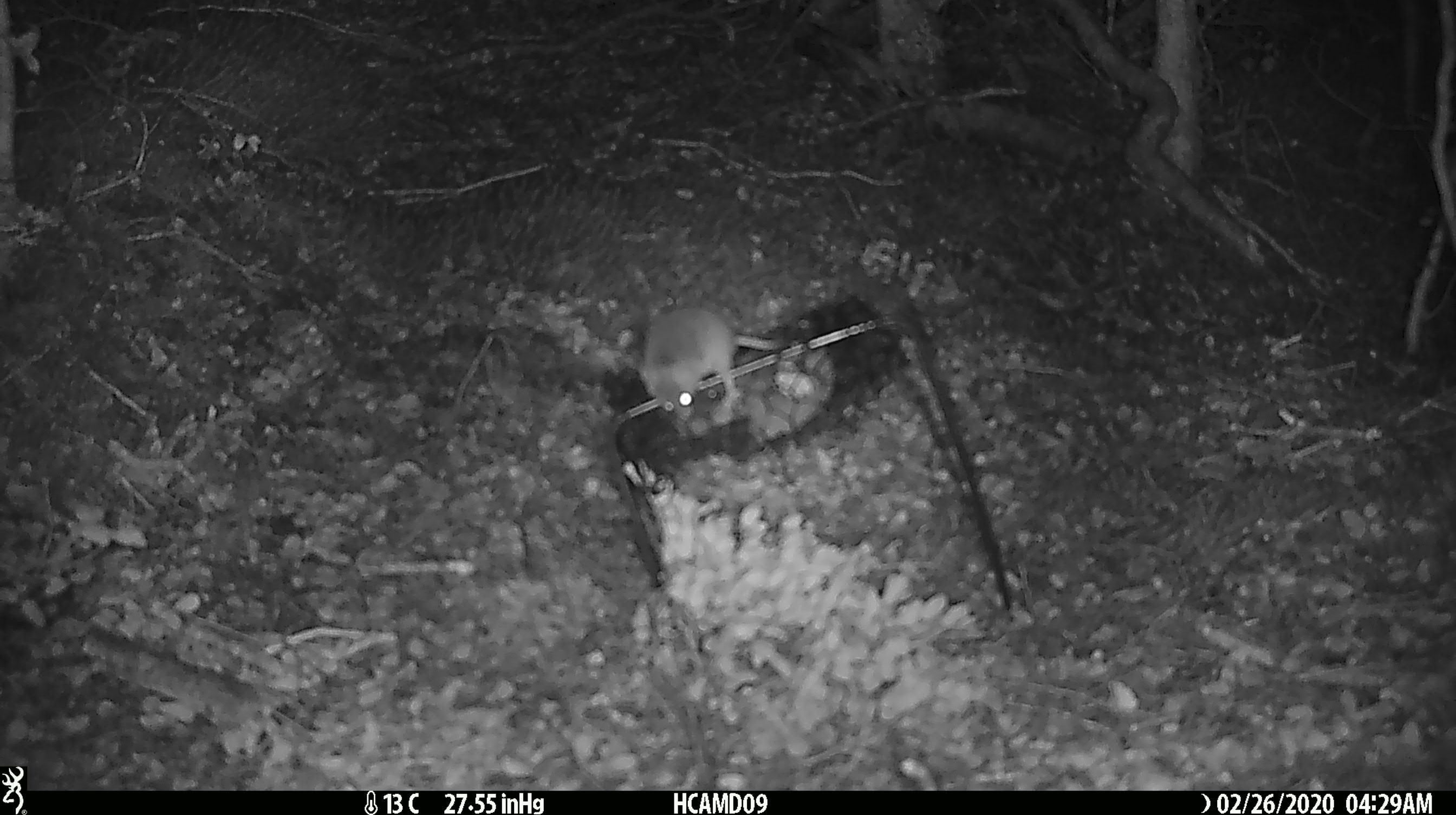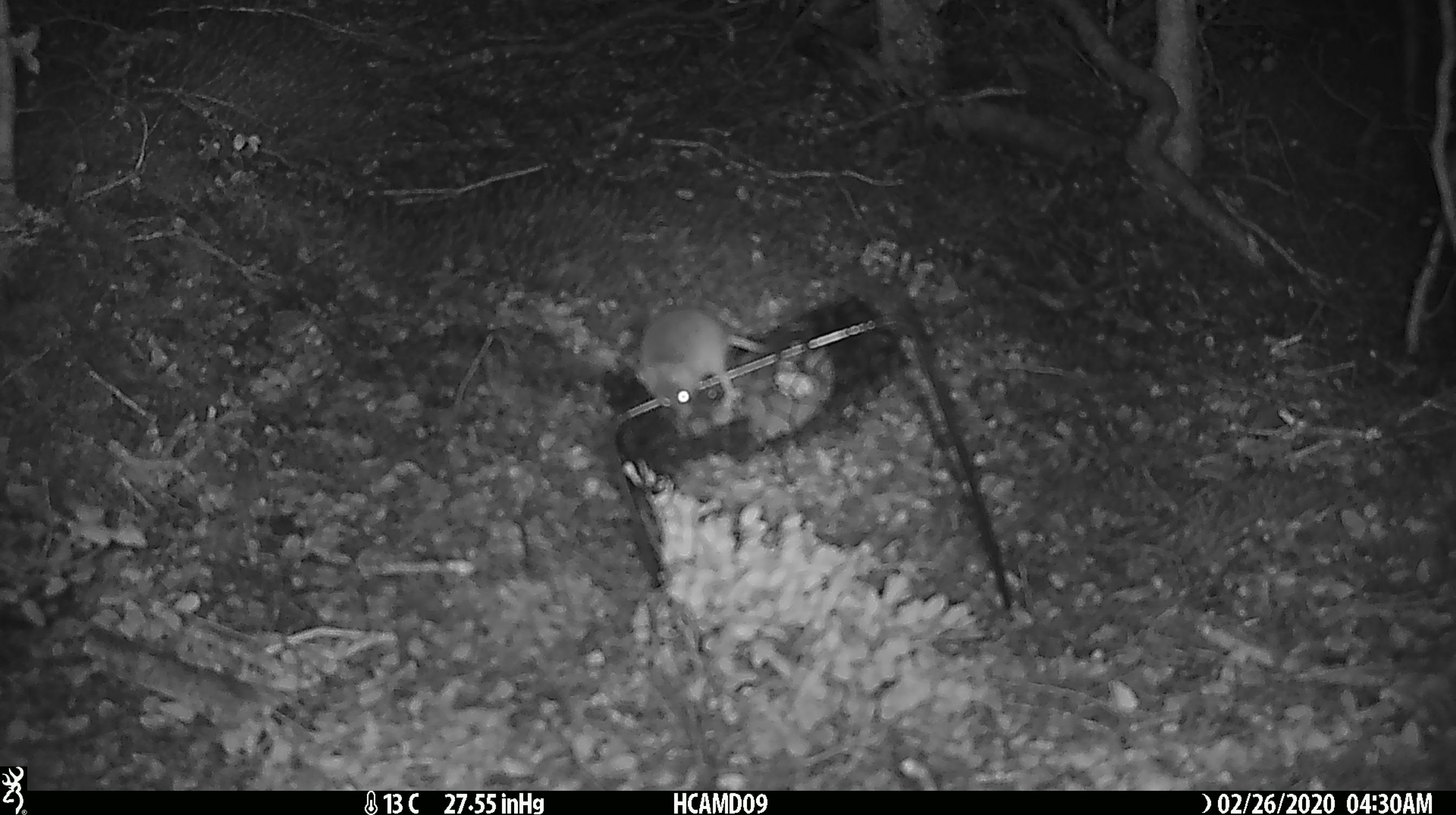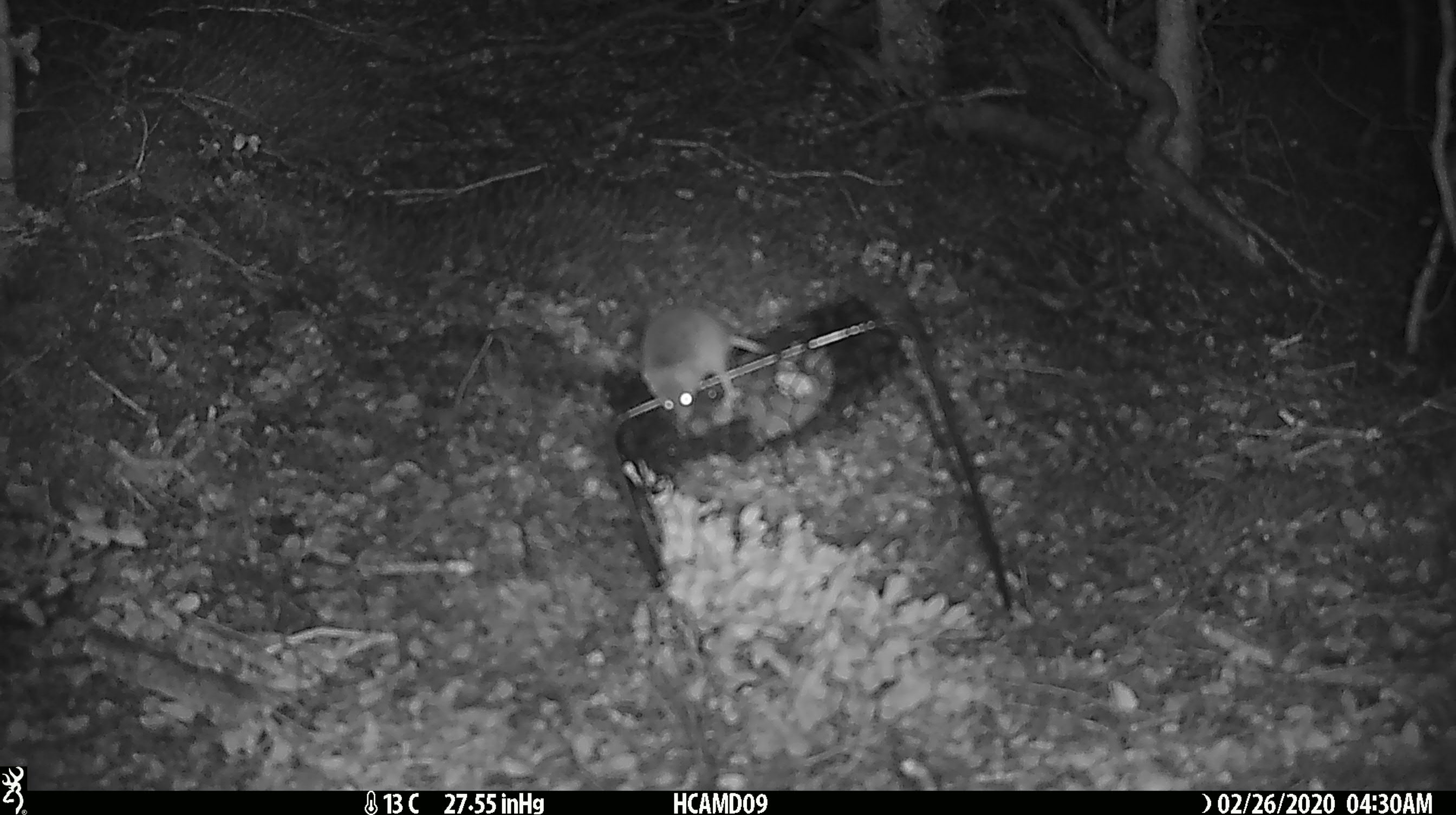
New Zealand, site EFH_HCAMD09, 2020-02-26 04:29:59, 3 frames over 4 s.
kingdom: Animalia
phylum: Chordata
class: Mammalia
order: Rodentia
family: Muridae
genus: Mus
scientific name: Mus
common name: mouse